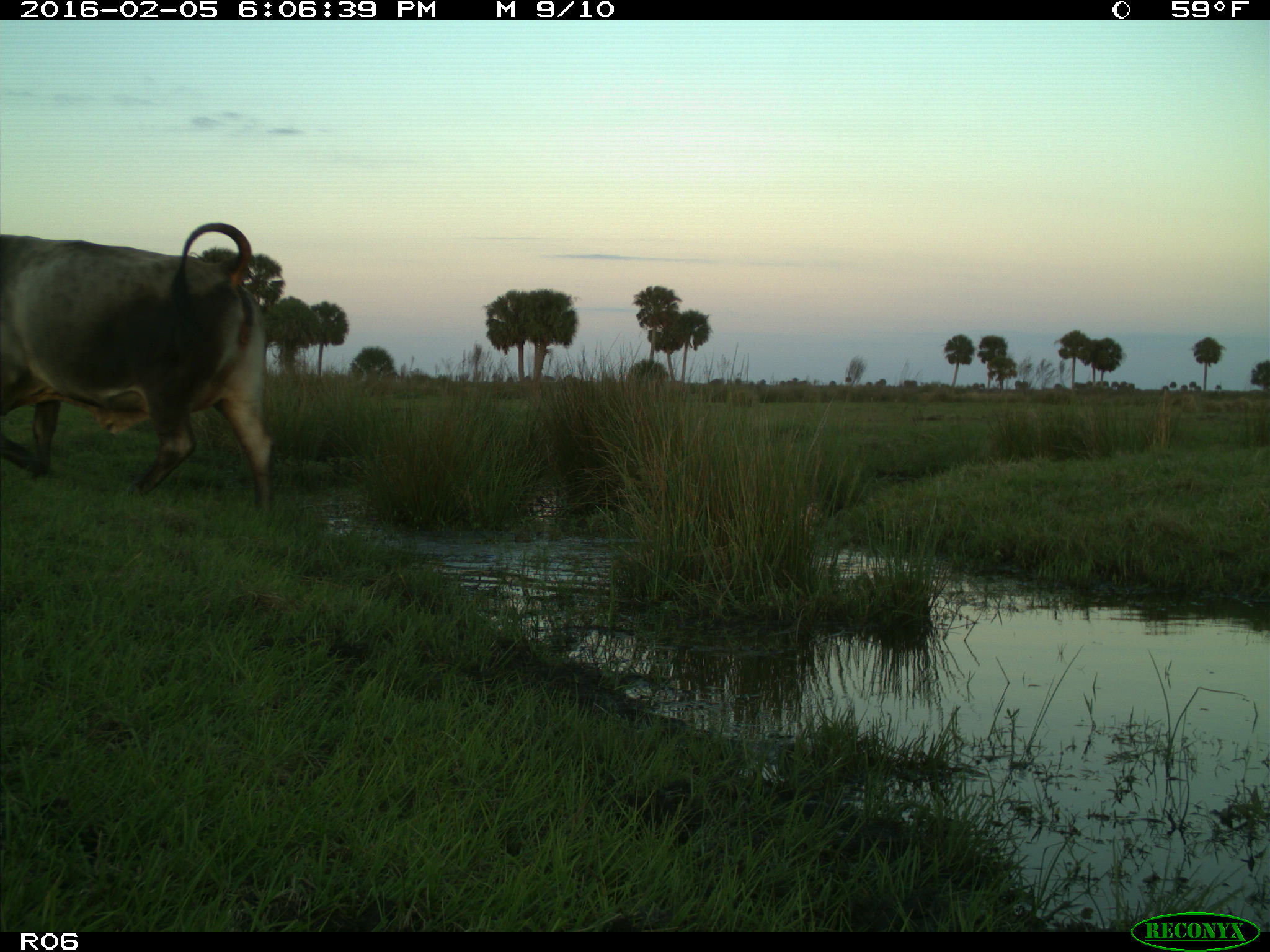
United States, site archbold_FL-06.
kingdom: Animalia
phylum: Chordata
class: Mammalia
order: Artiodactyla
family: Bovidae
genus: Bos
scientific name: Bos taurus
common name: domestic cow